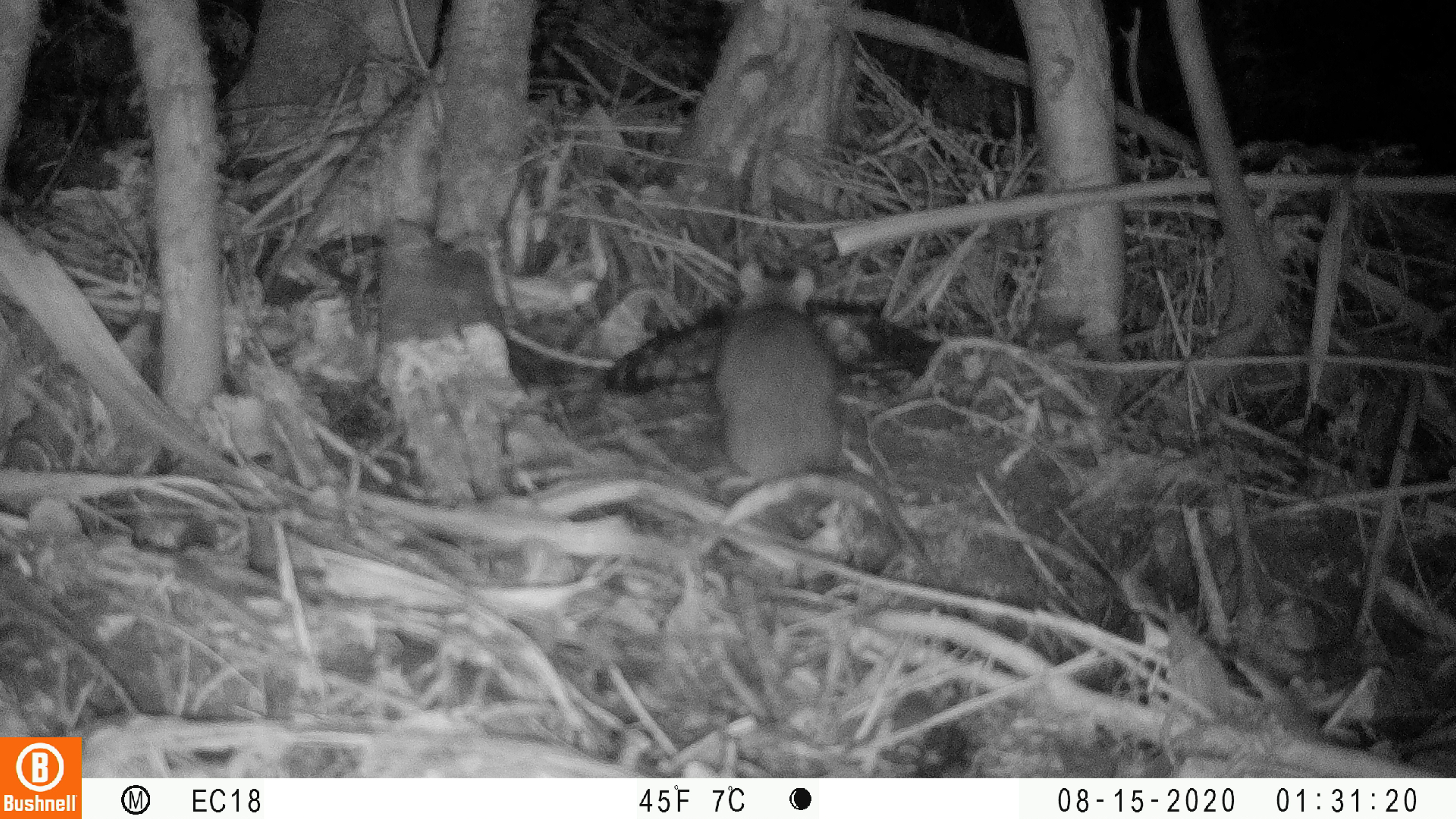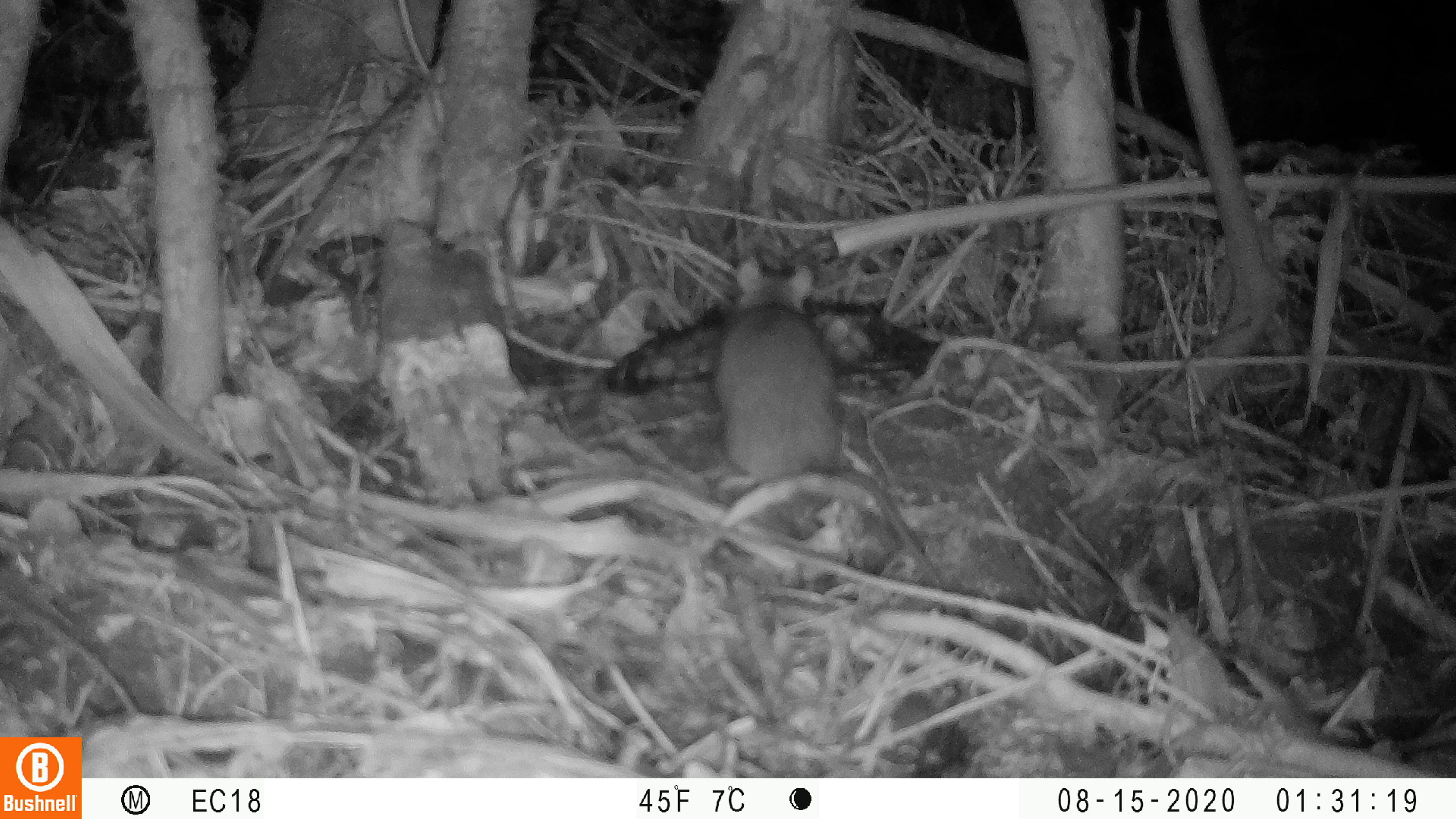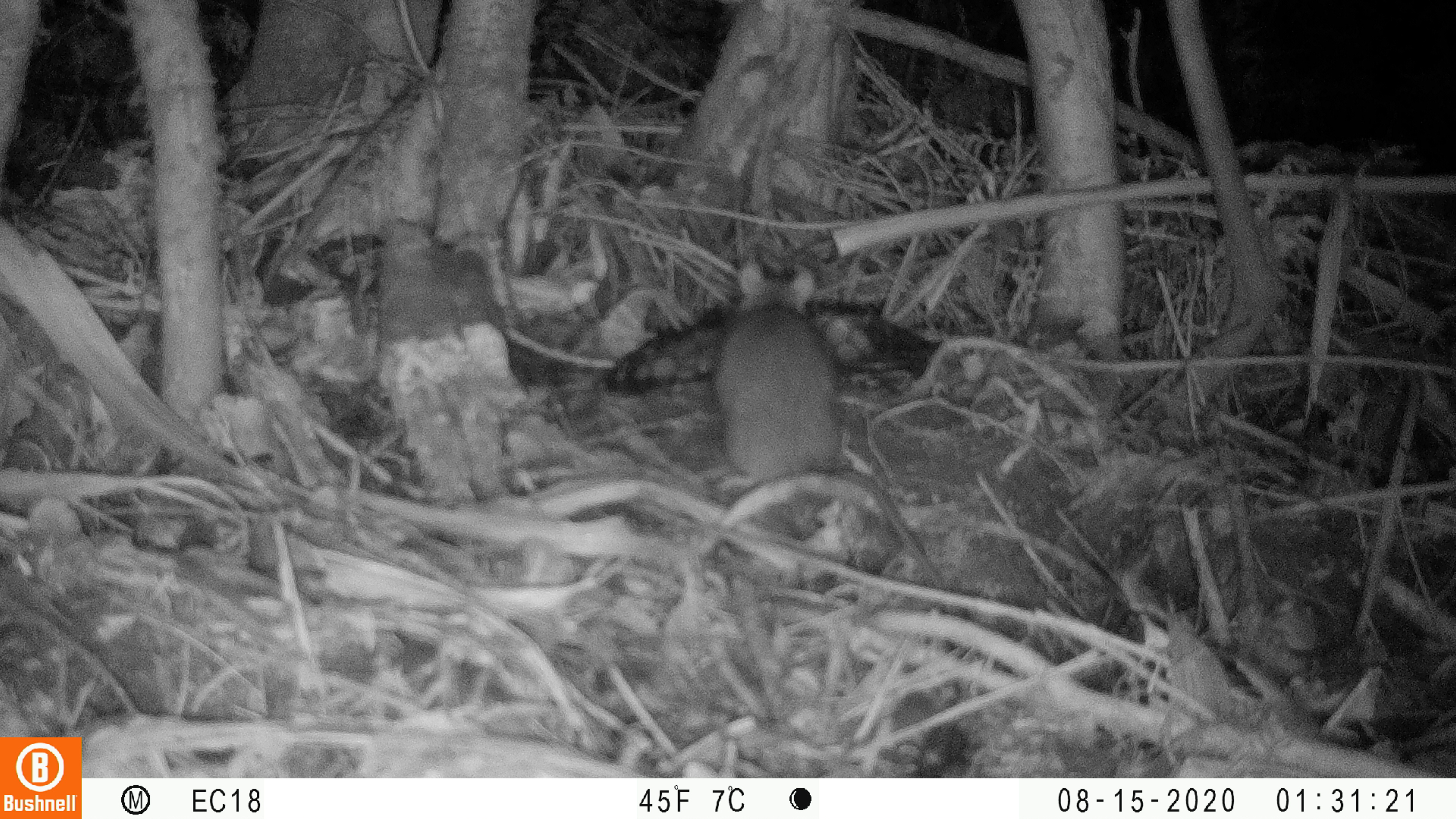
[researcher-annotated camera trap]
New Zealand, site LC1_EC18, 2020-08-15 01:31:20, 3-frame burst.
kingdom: Animalia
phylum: Chordata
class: Mammalia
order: Rodentia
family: Muridae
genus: Rattus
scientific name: Rattus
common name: rat